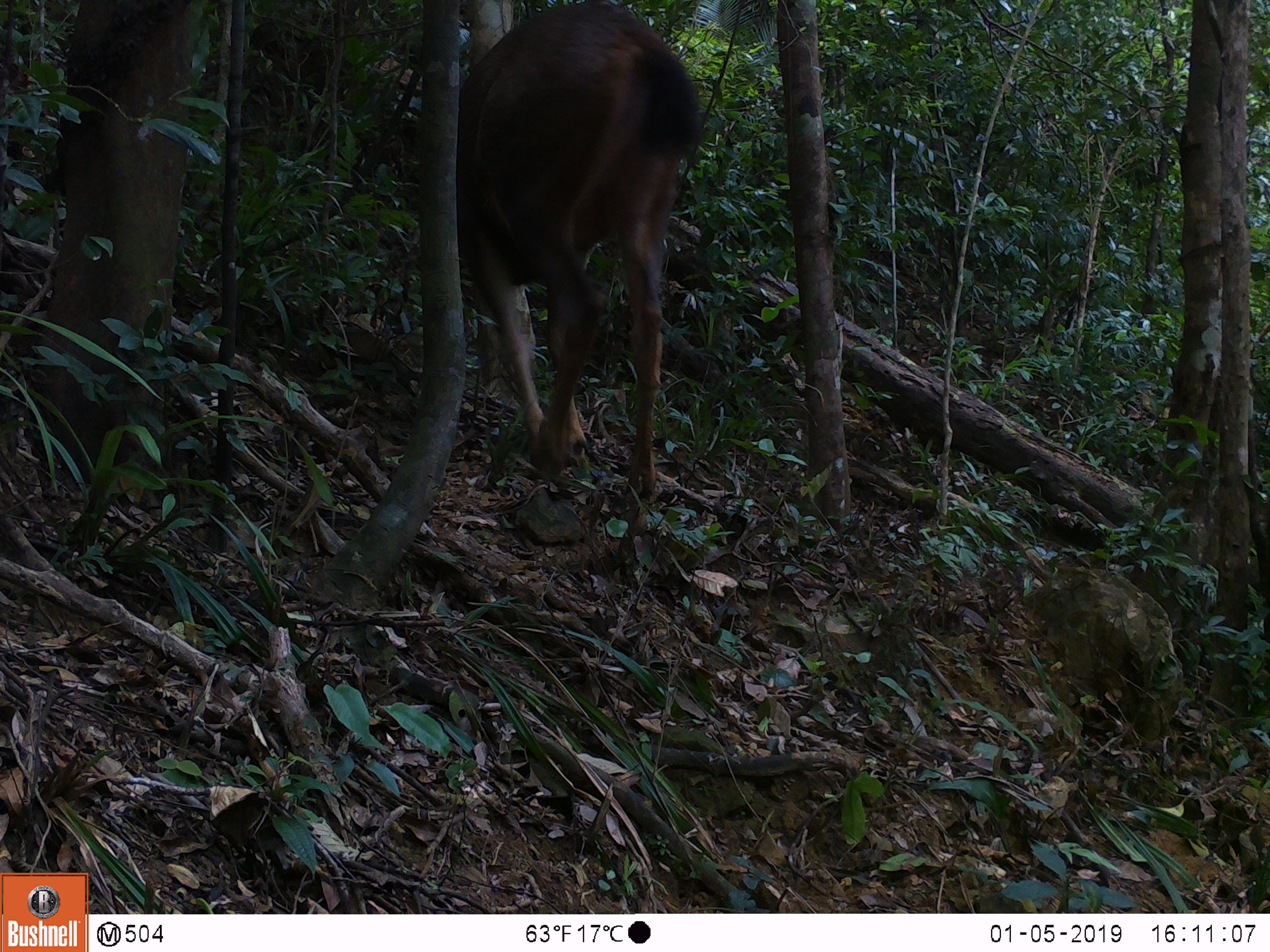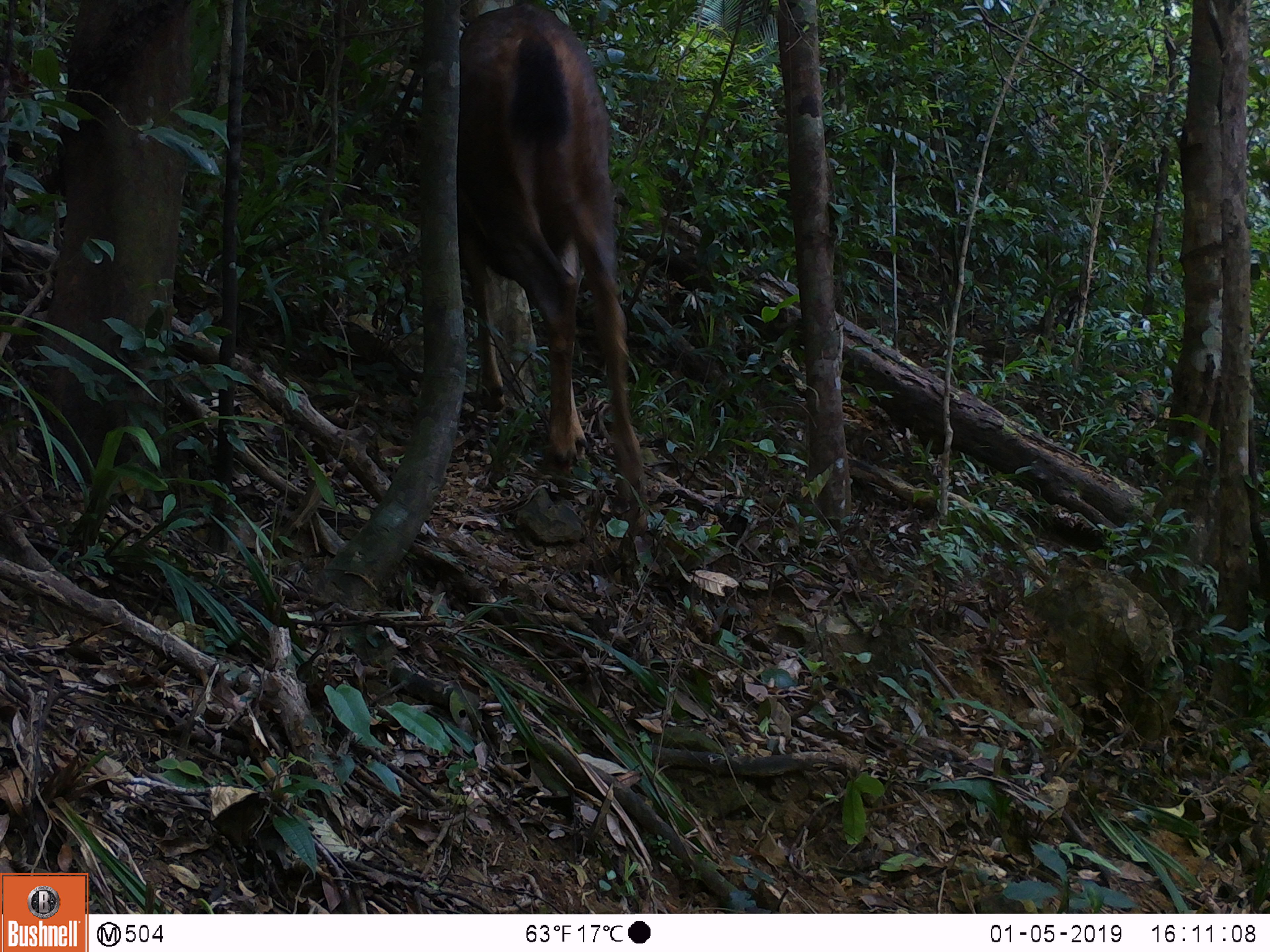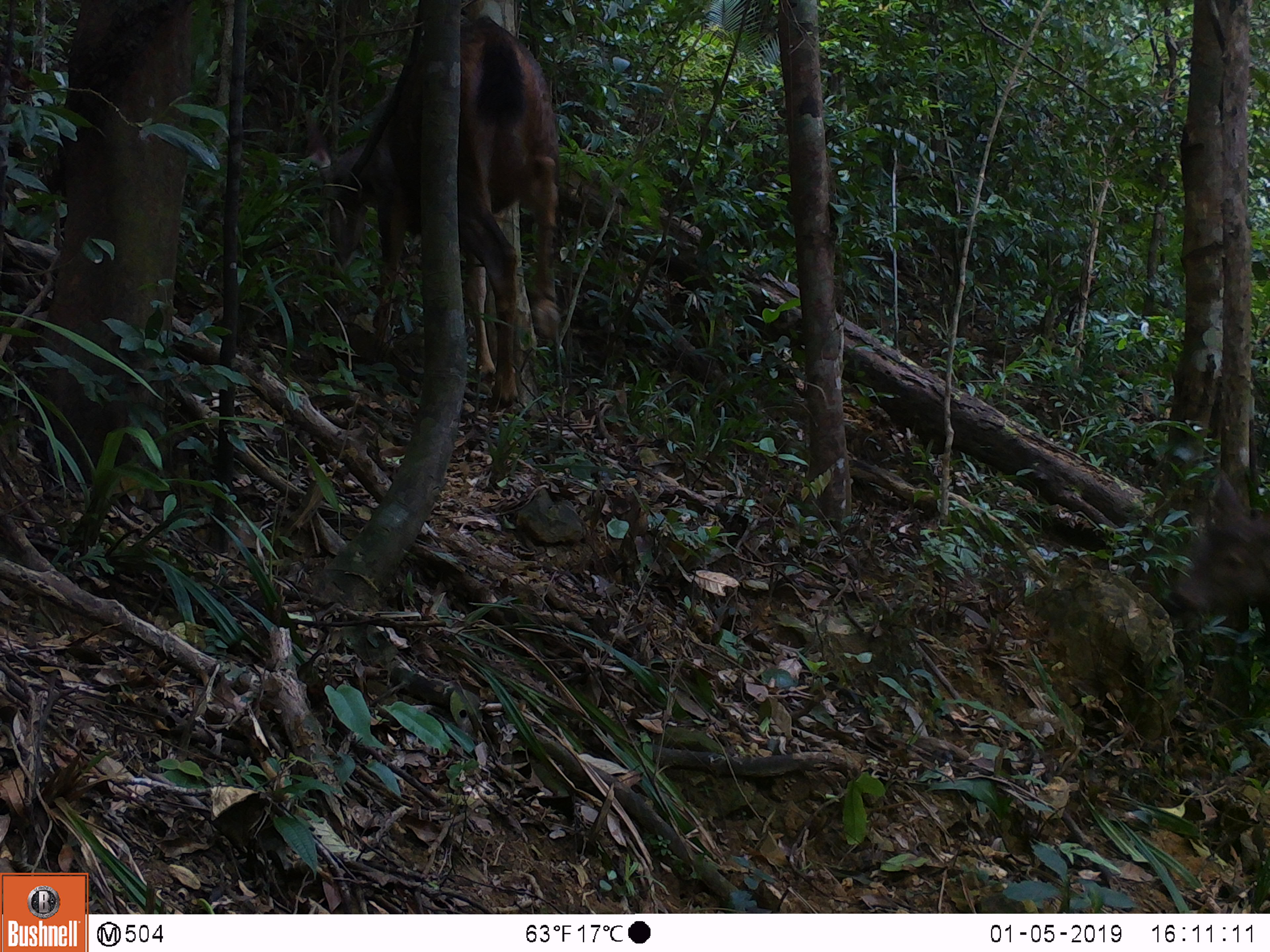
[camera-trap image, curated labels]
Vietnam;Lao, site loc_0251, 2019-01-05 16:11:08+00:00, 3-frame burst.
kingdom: Animalia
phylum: Chordata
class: Mammalia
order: Artiodactyla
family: Cervidae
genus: Rusa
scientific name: Rusa unicolor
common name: sambar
Sambar (Rusa unicolor). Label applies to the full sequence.